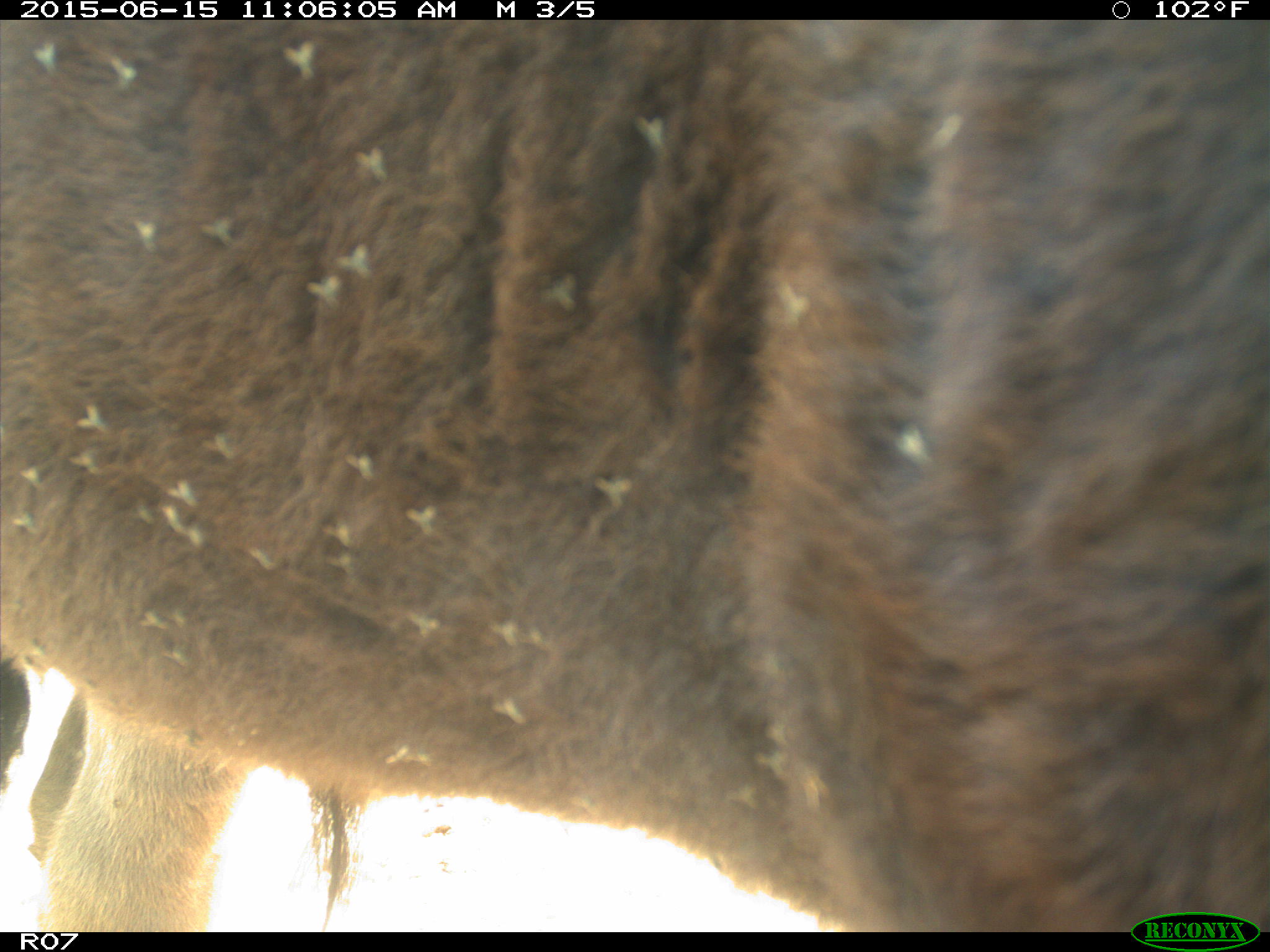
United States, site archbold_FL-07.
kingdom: Animalia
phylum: Chordata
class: Mammalia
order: Artiodactyla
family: Bovidae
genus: Bos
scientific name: Bos taurus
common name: domestic cow